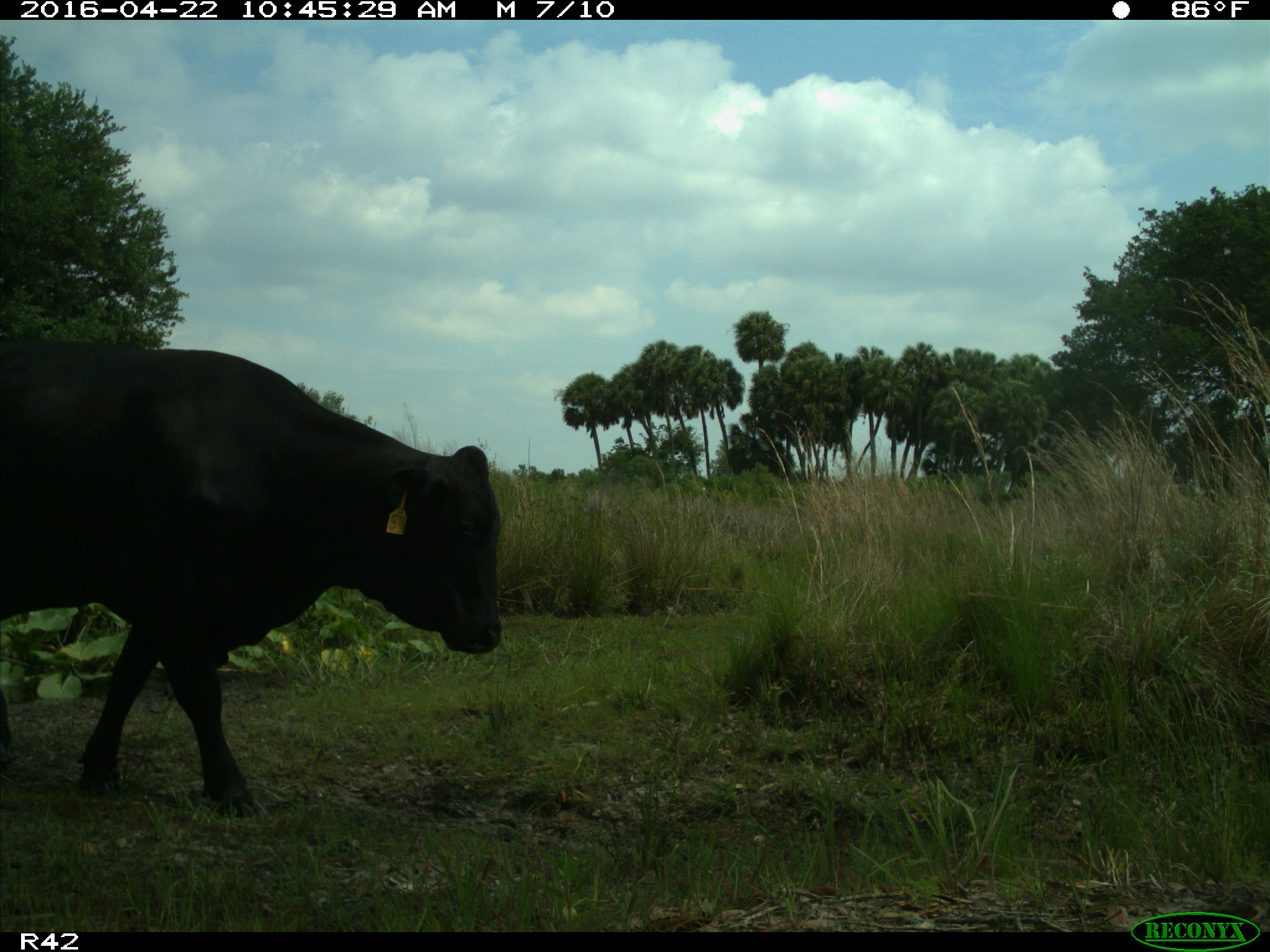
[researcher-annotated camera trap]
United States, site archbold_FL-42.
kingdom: Animalia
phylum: Chordata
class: Mammalia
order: Artiodactyla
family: Bovidae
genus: Bos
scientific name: Bos taurus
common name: domestic cow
Bos taurus (domestic cow).